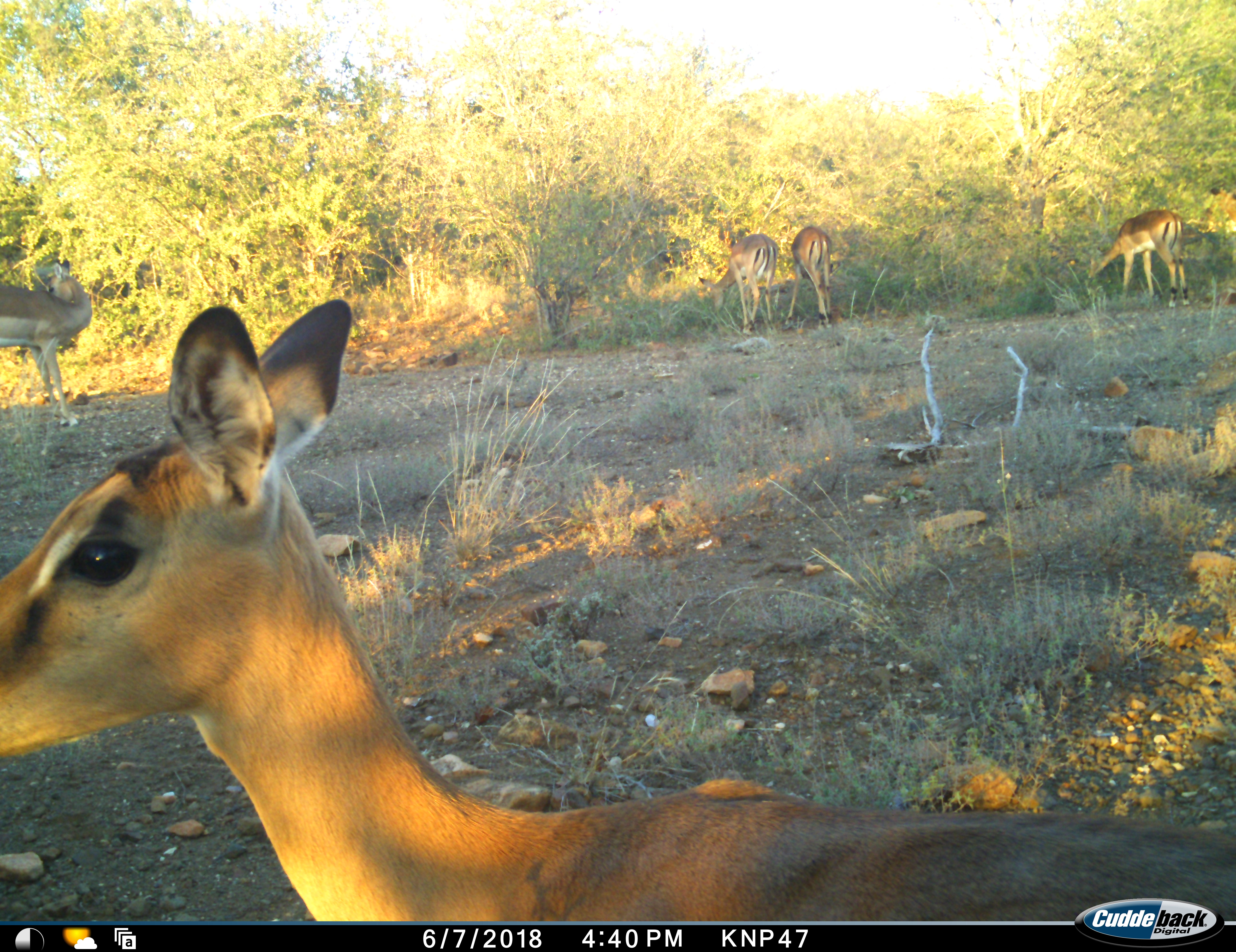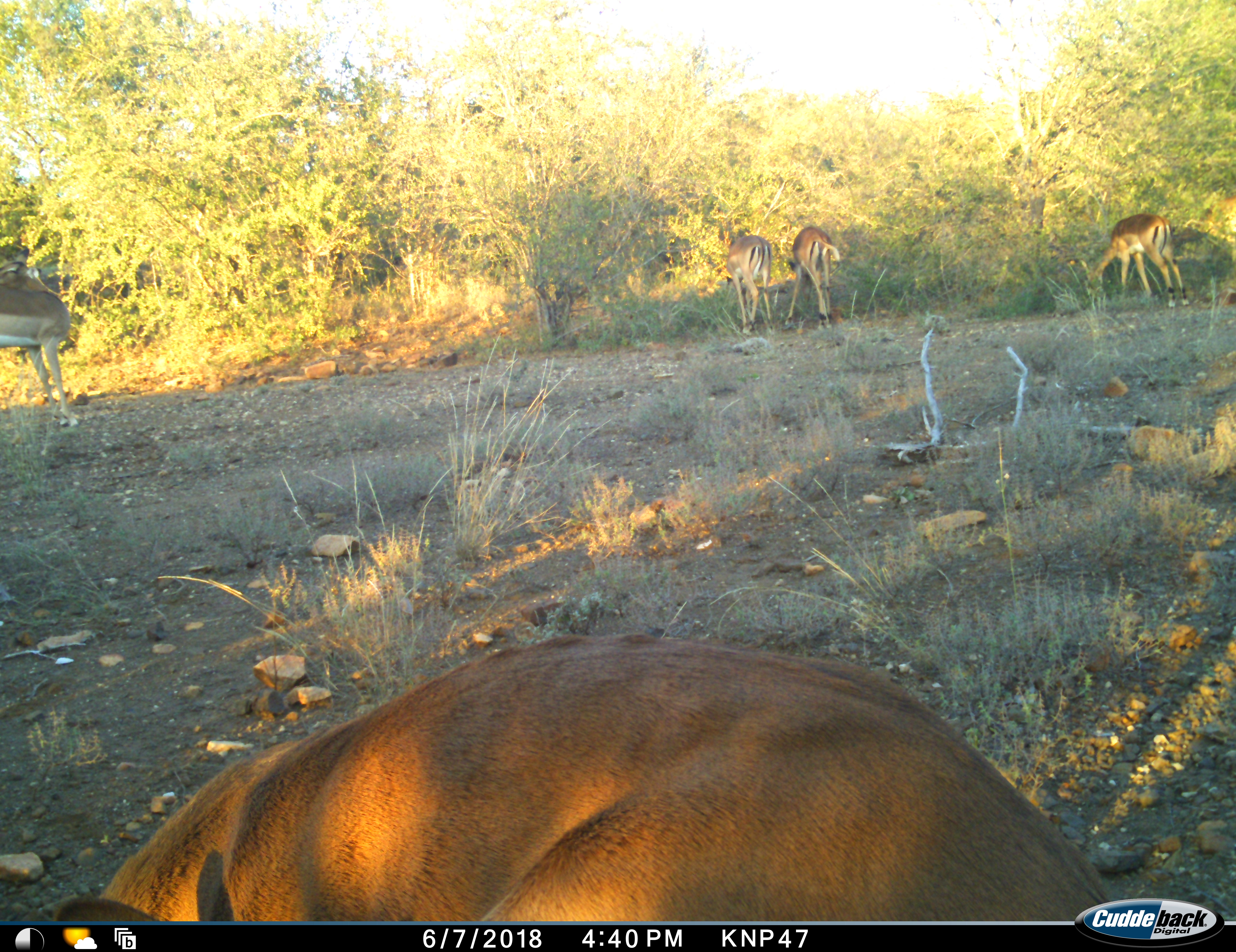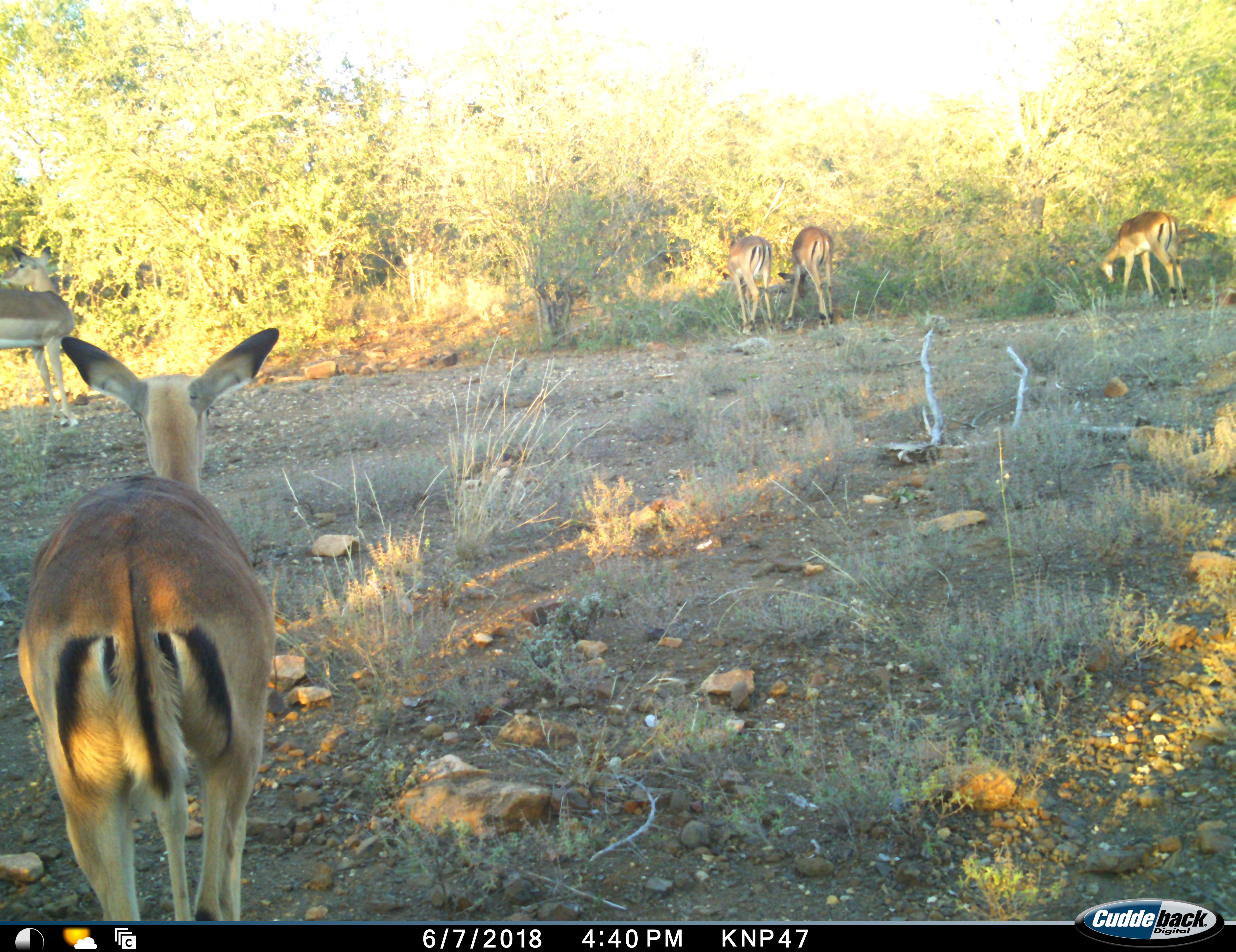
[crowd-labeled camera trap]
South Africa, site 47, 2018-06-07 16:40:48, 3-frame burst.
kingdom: Animalia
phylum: Chordata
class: Mammalia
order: Artiodactyla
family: Bovidae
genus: Aepyceros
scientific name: Aepyceros melampus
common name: impala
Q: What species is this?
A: Impala (Aepyceros melampus).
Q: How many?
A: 5.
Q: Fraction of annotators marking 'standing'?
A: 78%.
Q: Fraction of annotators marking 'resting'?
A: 11%.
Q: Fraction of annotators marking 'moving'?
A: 67%.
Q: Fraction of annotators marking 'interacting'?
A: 33%.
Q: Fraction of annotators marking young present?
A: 22%.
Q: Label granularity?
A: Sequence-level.